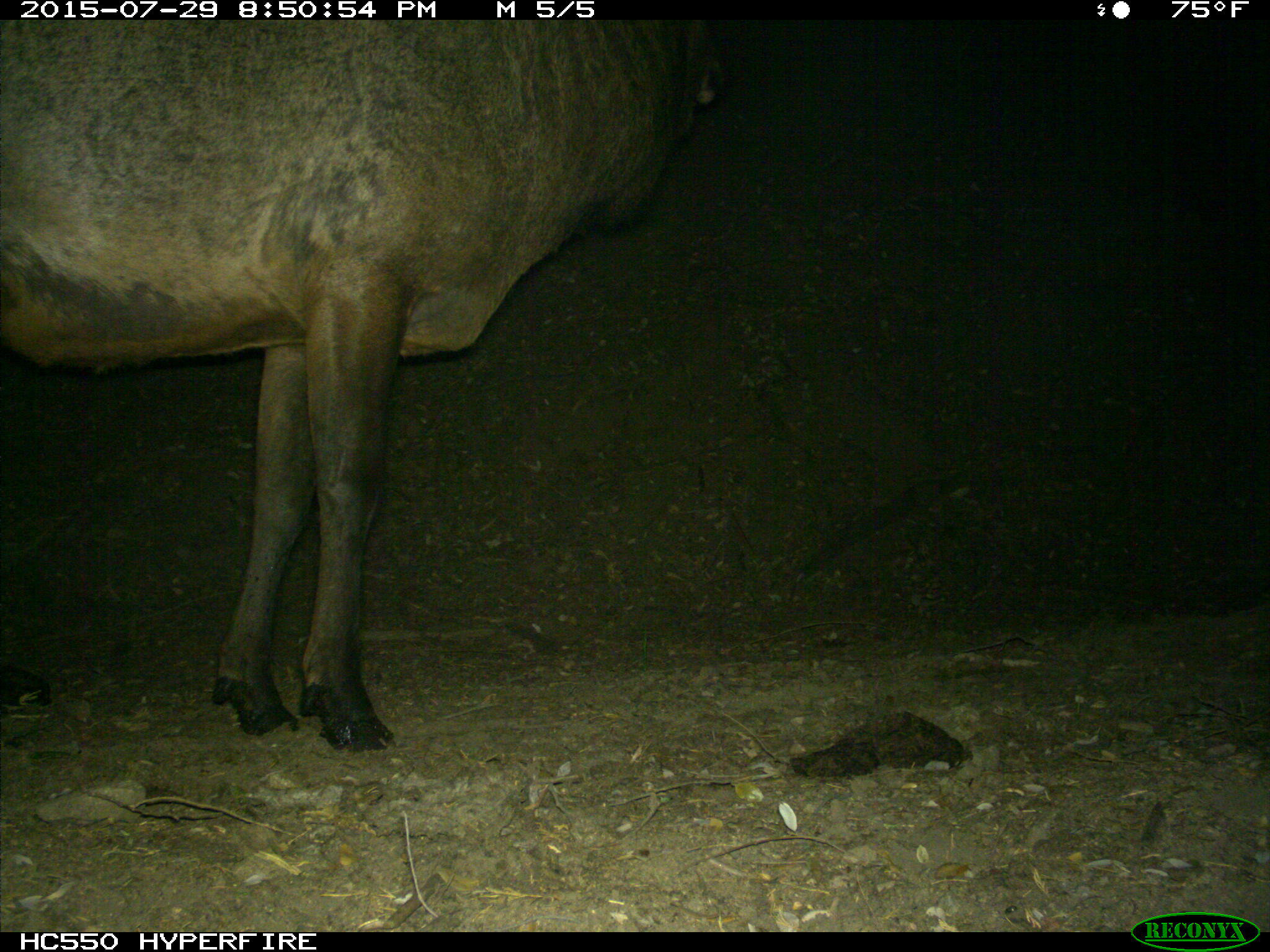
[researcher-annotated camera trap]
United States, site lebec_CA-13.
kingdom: Animalia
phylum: Chordata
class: Mammalia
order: Artiodactyla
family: Cervidae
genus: Cervus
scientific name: Cervus canadensis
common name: elk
Cervus canadensis (elk).